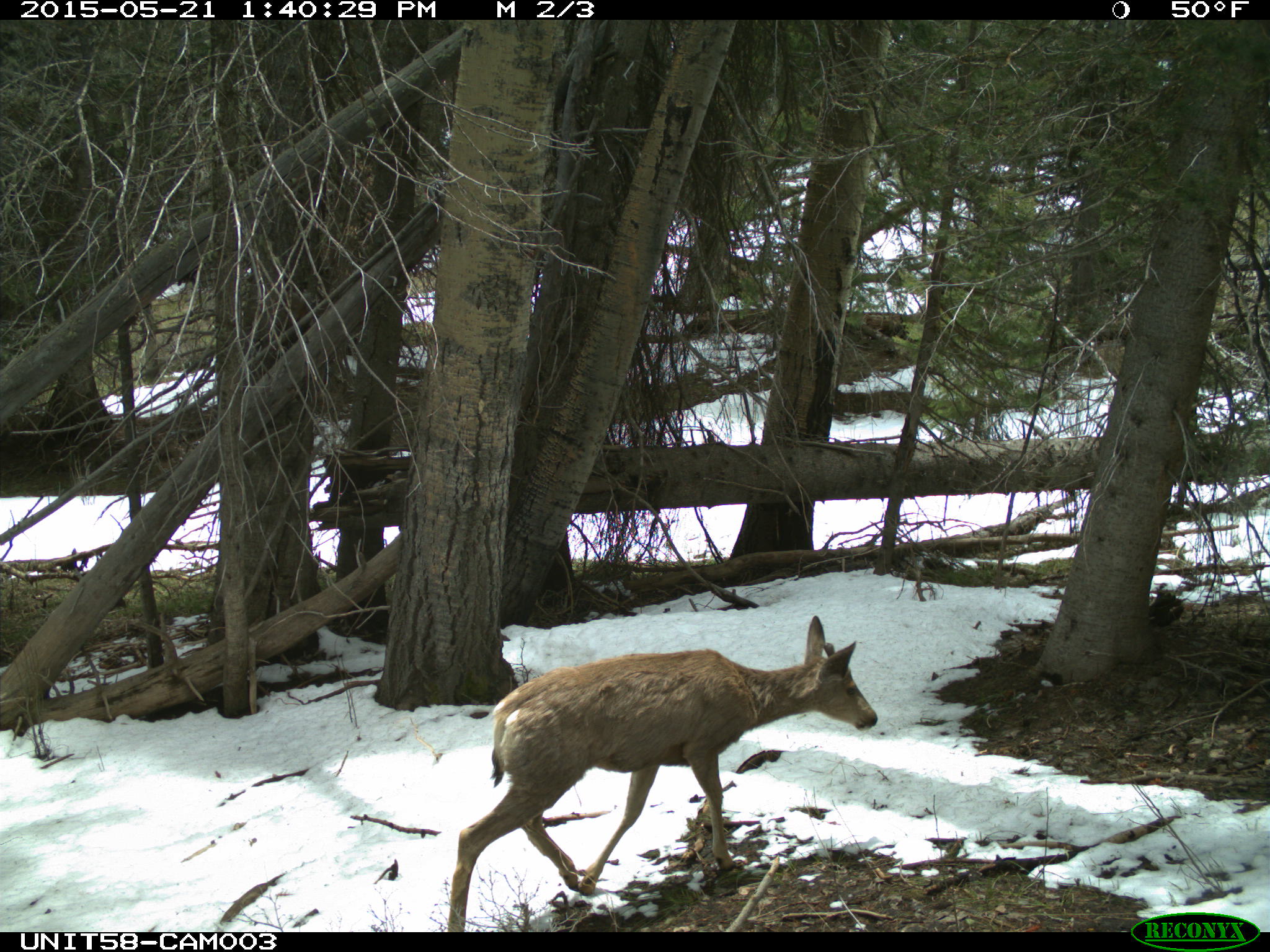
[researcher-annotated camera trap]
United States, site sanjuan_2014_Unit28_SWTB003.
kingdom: Animalia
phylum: Chordata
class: Mammalia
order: Artiodactyla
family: Cervidae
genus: Odocoileus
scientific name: Odocoileus hemionus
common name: mule deer